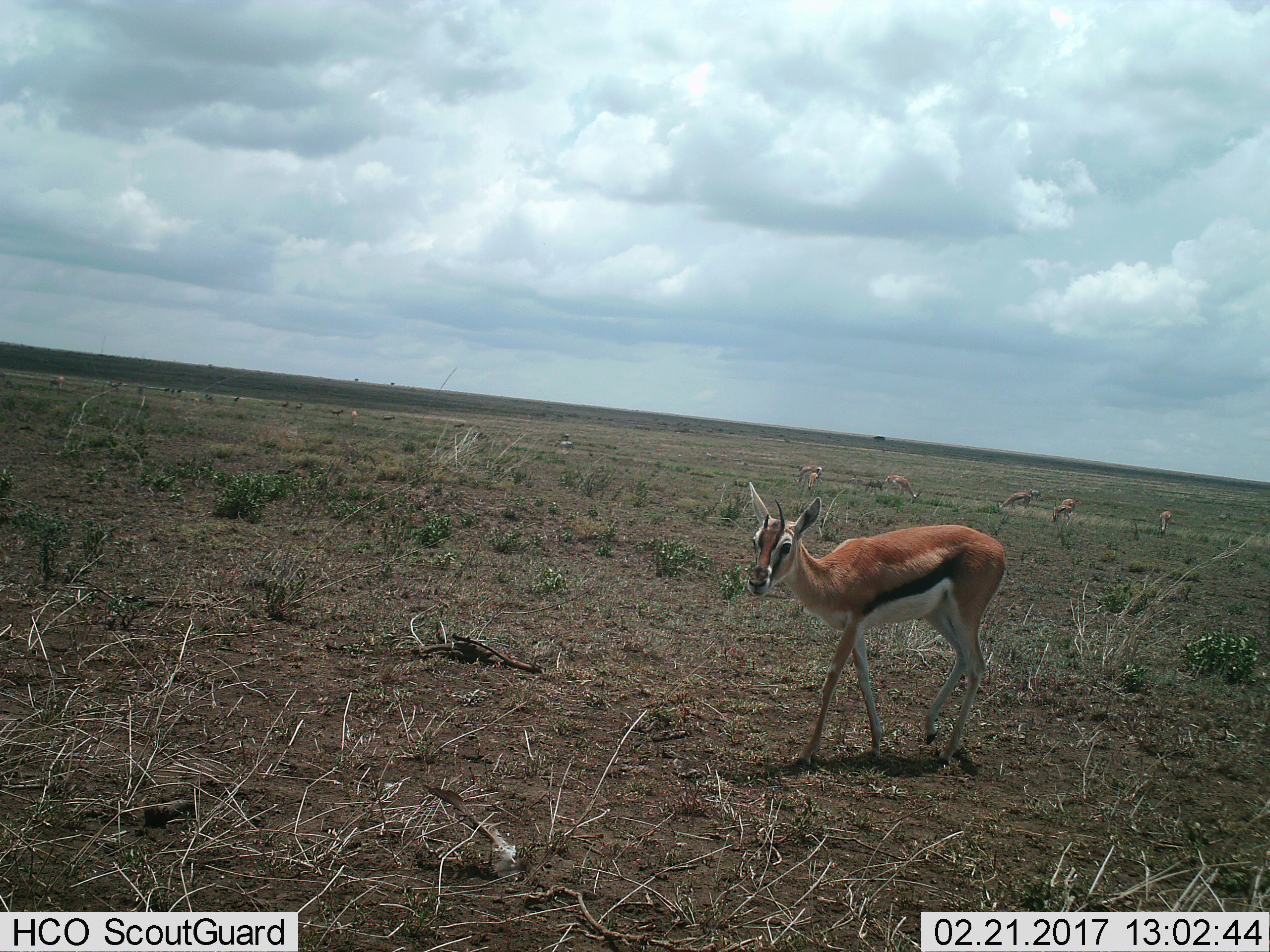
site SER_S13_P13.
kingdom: Animalia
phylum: Chordata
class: Mammalia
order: Artiodactyla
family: Bovidae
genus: Eudorcas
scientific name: Eudorcas thomsonii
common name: thomson's gazelle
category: gazellethomsons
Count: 11-50.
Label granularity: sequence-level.